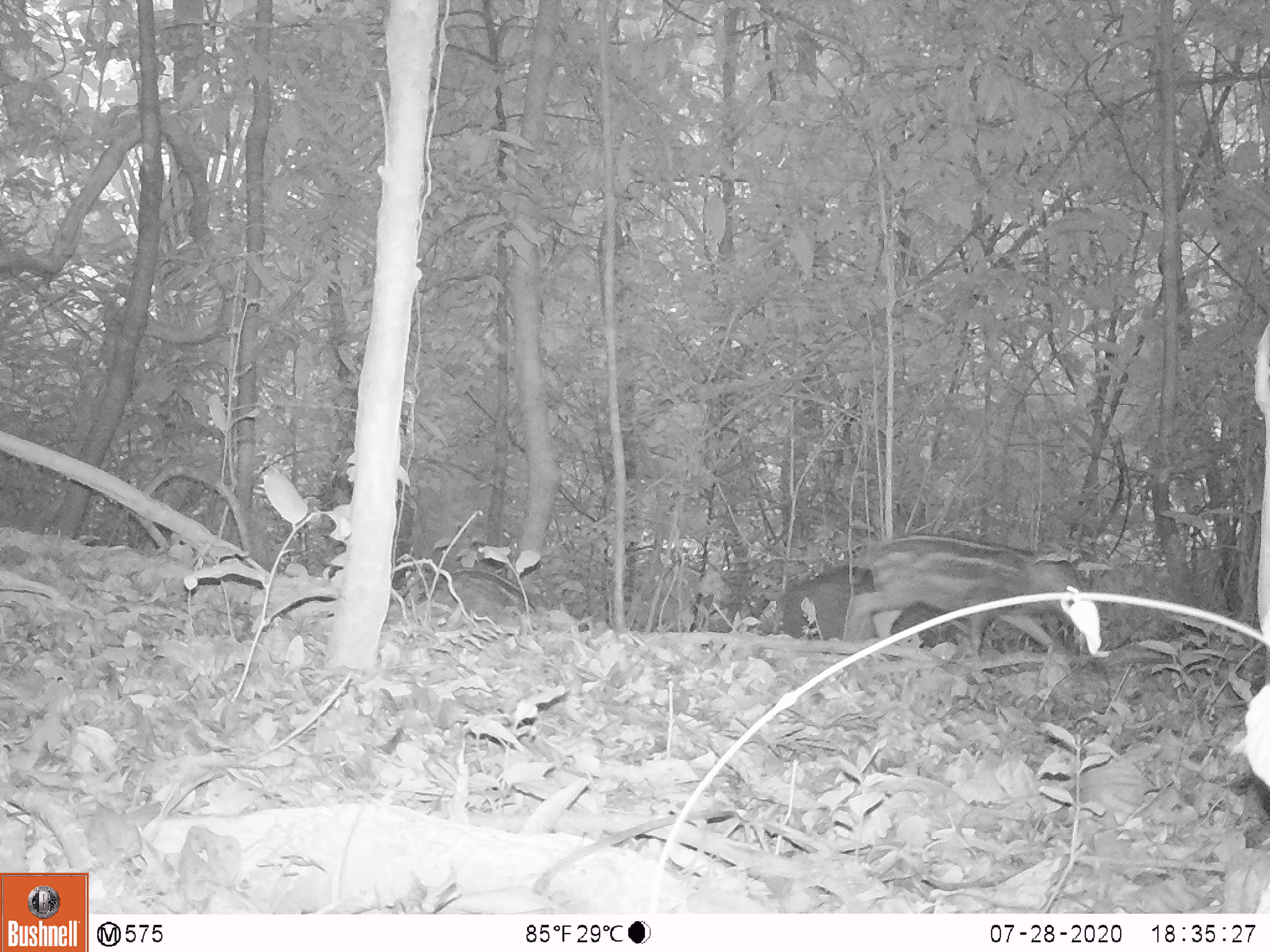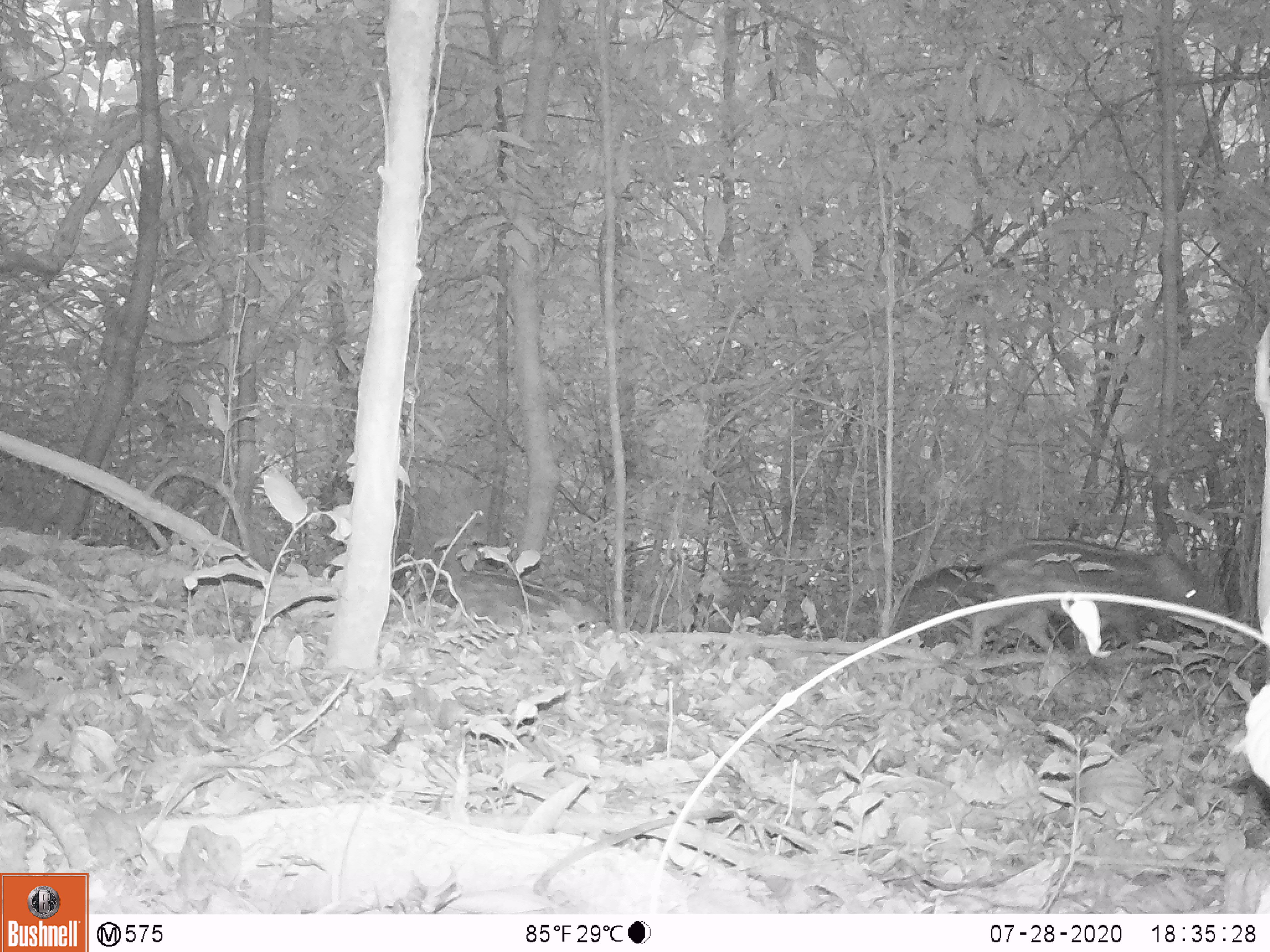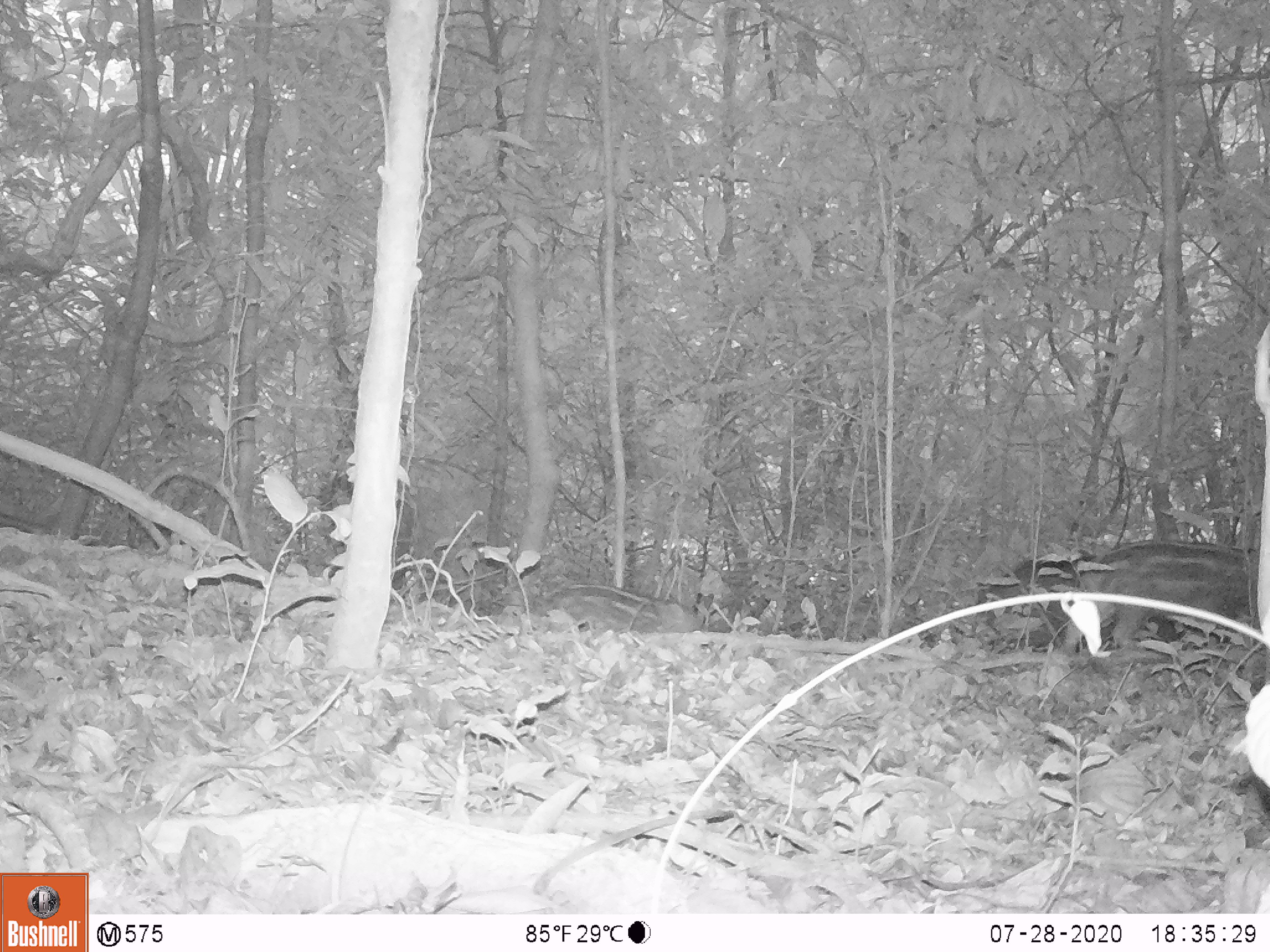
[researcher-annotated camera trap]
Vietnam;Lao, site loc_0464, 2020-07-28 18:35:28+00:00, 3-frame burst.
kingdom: Animalia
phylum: Chordata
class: Mammalia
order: Artiodactyla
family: Suidae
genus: Sus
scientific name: Sus scrofa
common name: eurasian wild pig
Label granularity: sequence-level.